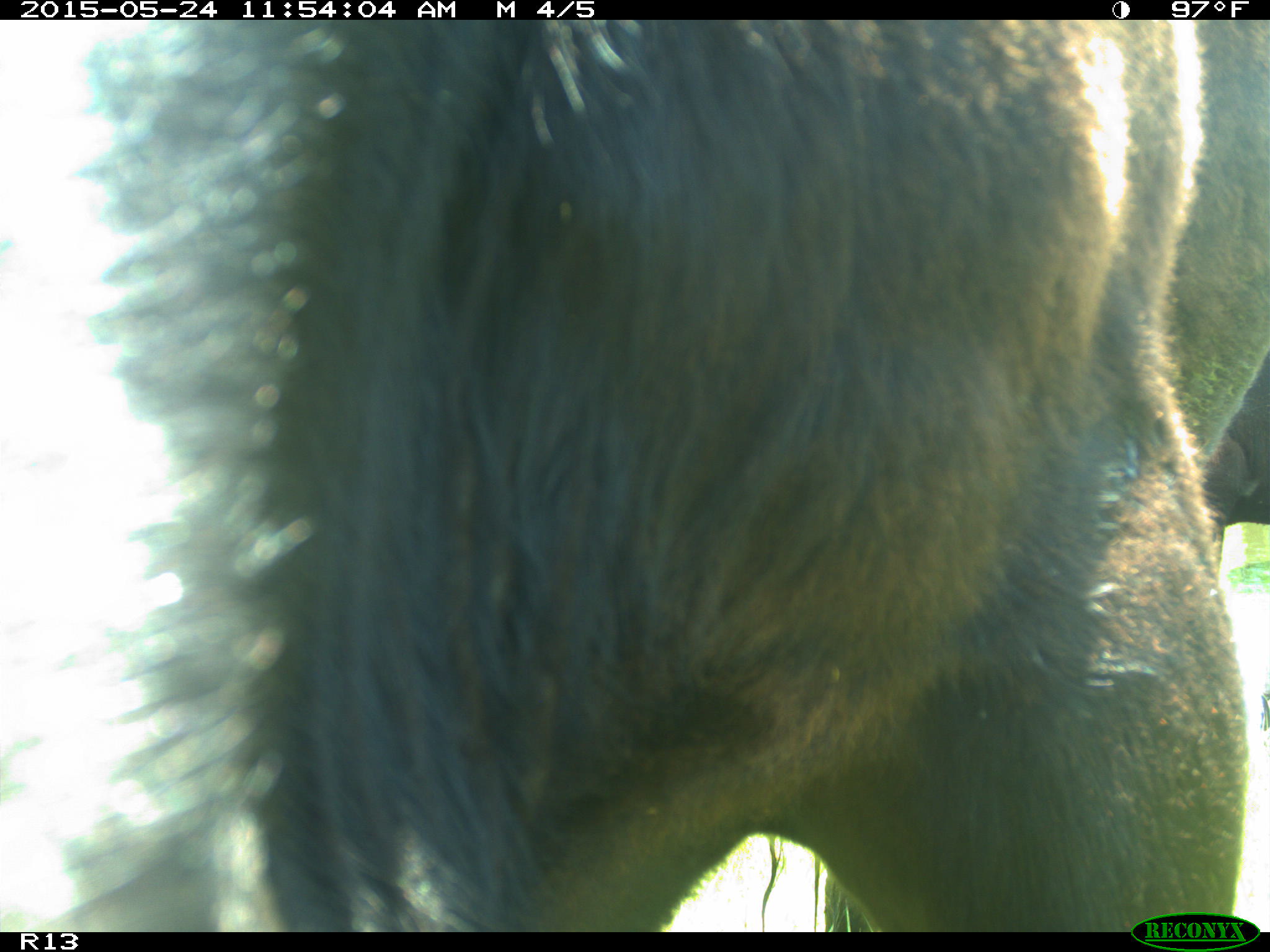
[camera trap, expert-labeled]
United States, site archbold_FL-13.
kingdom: Animalia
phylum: Chordata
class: Mammalia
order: Artiodactyla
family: Bovidae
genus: Bos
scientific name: Bos taurus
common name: domestic cow